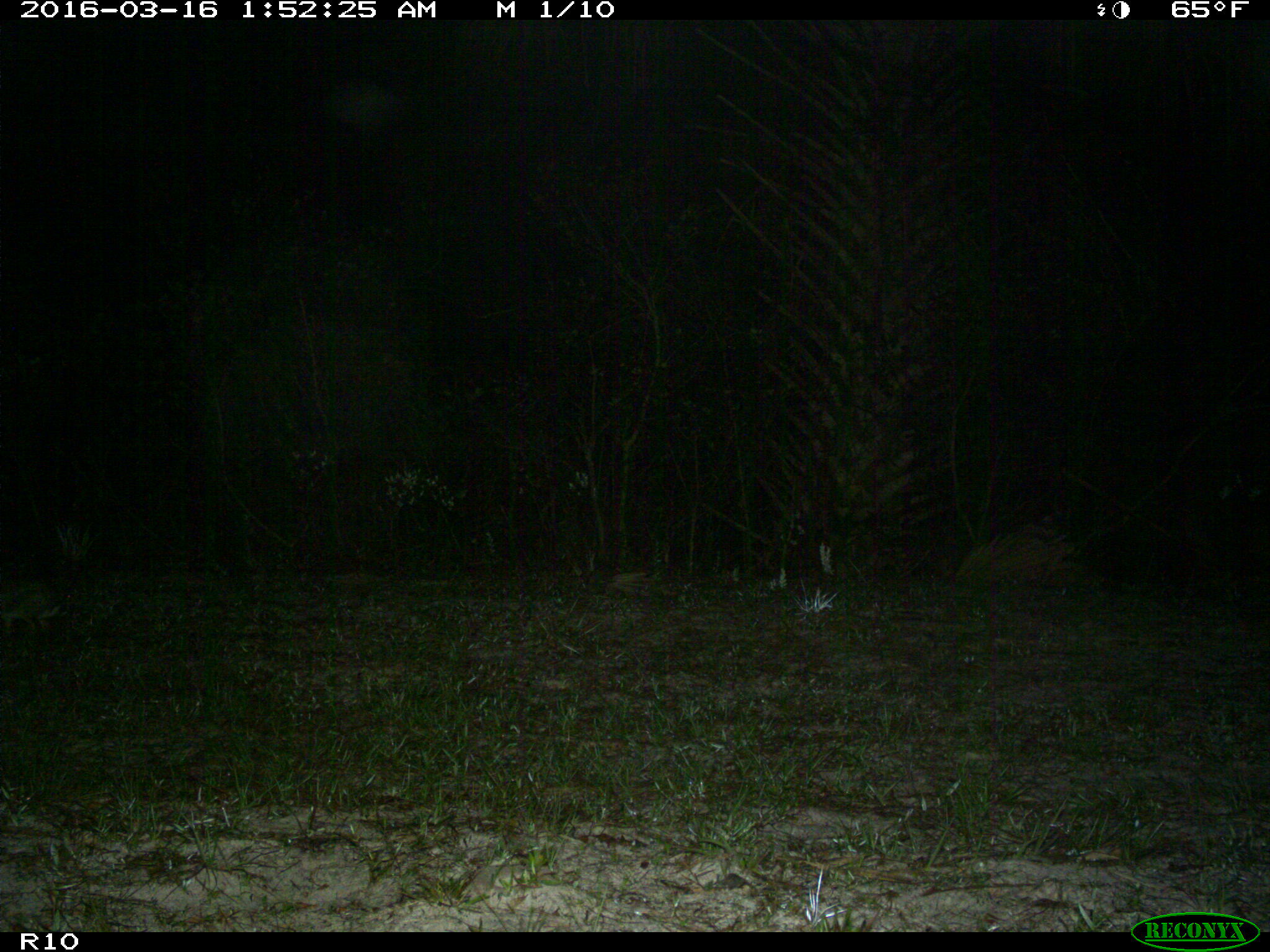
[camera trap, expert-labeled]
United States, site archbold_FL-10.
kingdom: Animalia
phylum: Chordata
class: Mammalia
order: Lagomorpha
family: Leporidae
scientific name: Leporidae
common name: rabbits and hares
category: unidentified rabbit